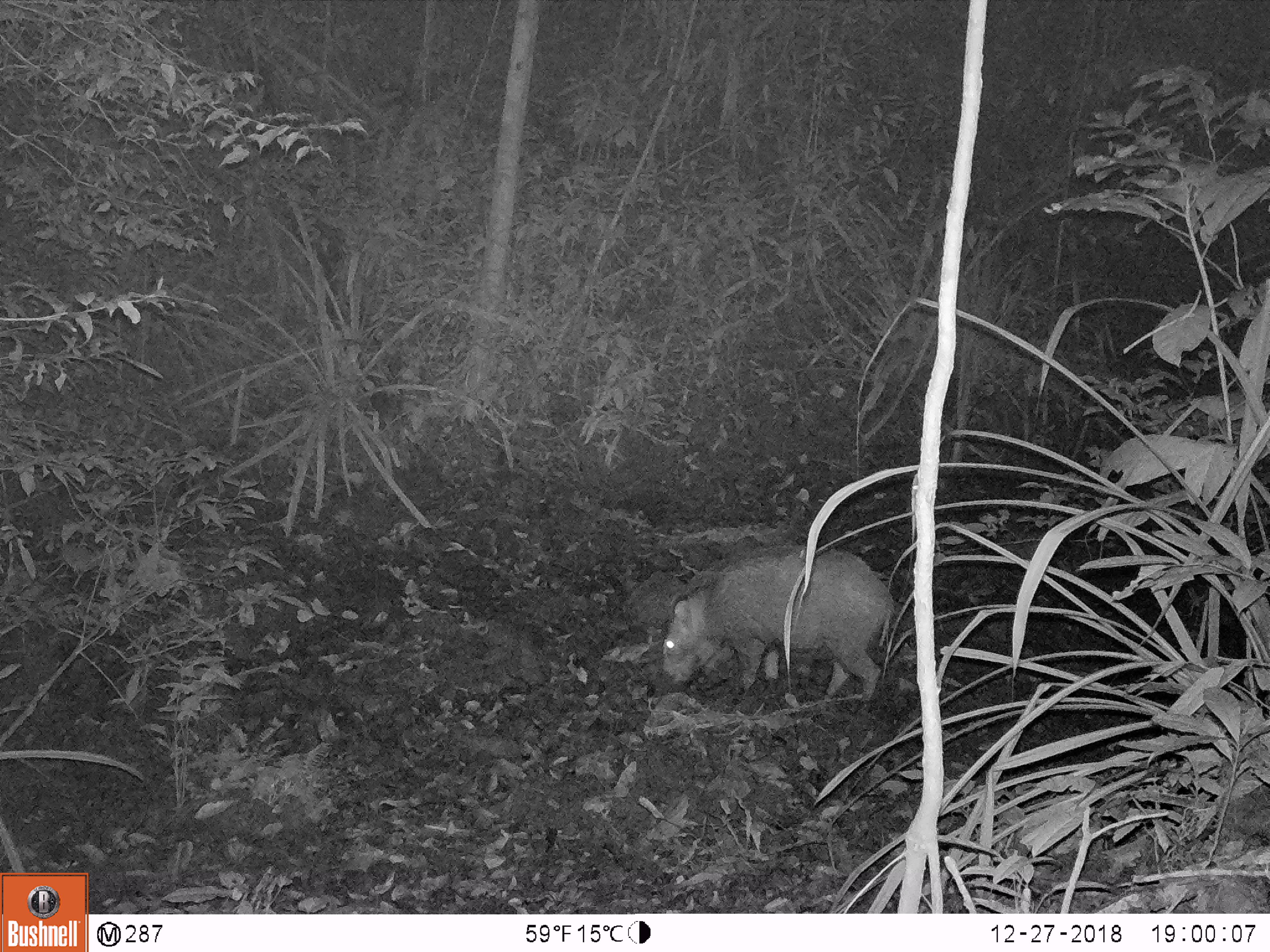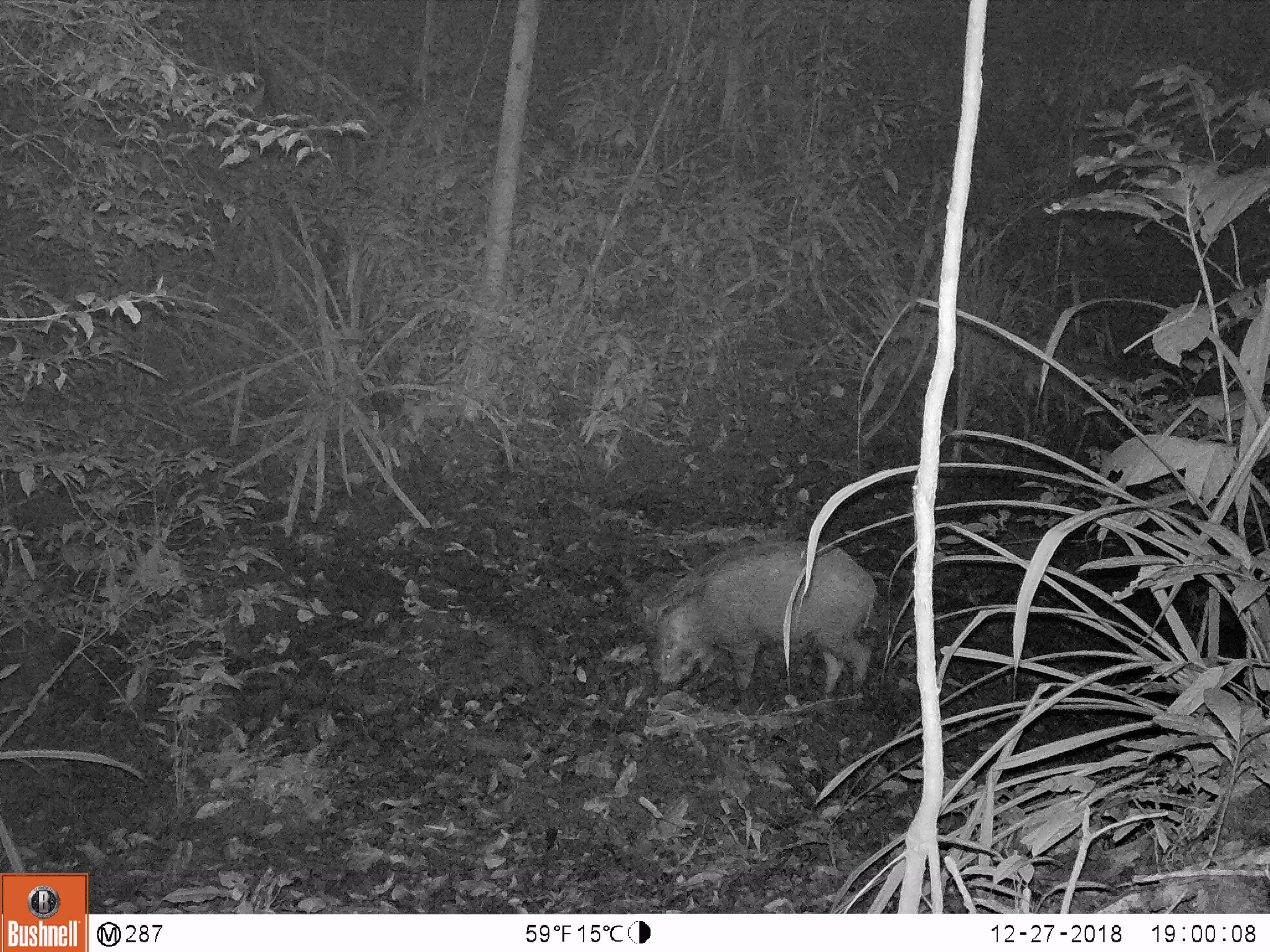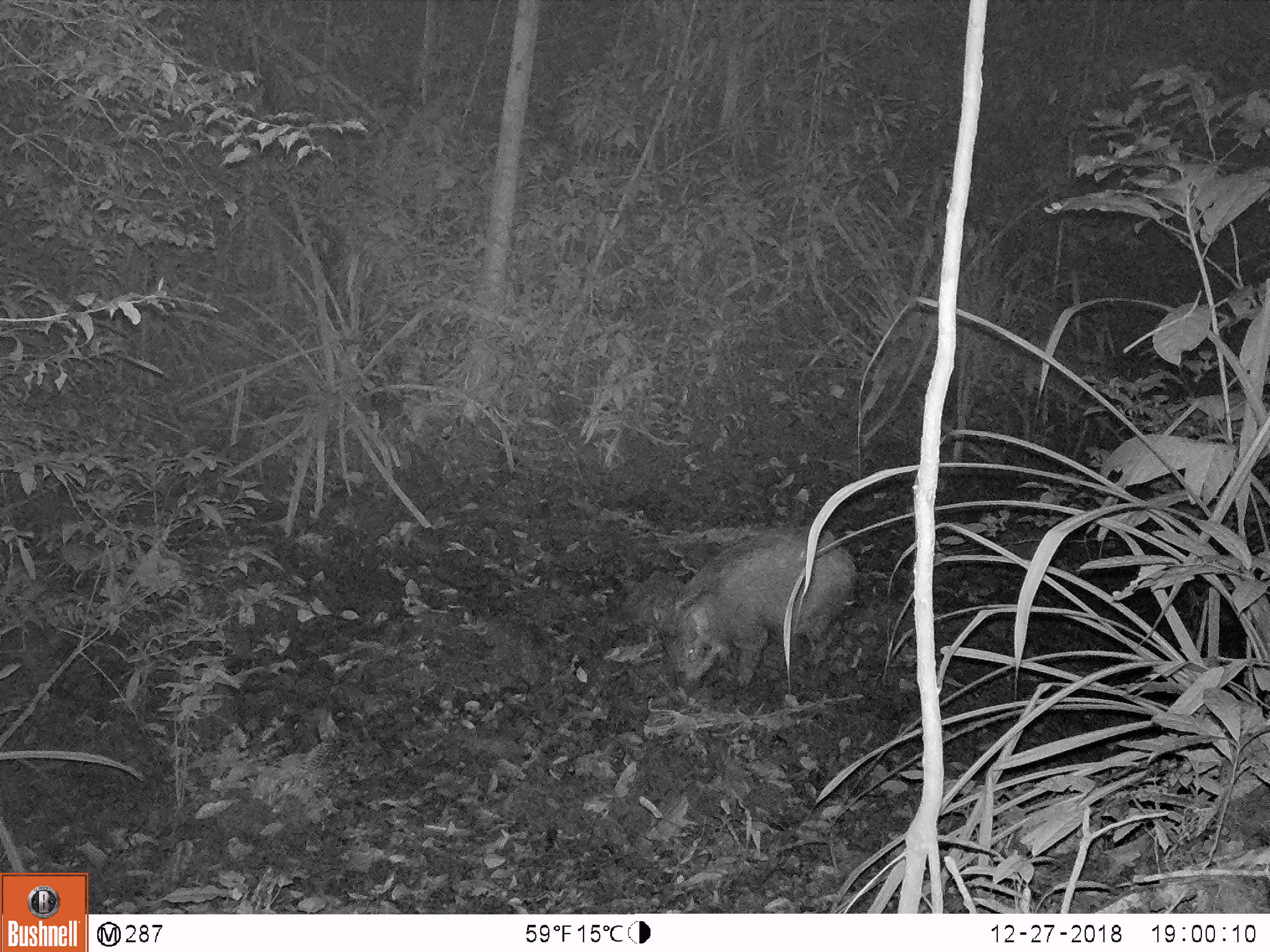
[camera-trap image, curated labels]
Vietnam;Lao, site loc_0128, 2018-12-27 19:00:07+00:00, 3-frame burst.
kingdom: Animalia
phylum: Chordata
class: Mammalia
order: Artiodactyla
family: Suidae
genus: Sus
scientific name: Sus scrofa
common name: eurasian wild pig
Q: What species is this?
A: Eurasian wild pig (Sus scrofa).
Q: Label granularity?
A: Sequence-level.